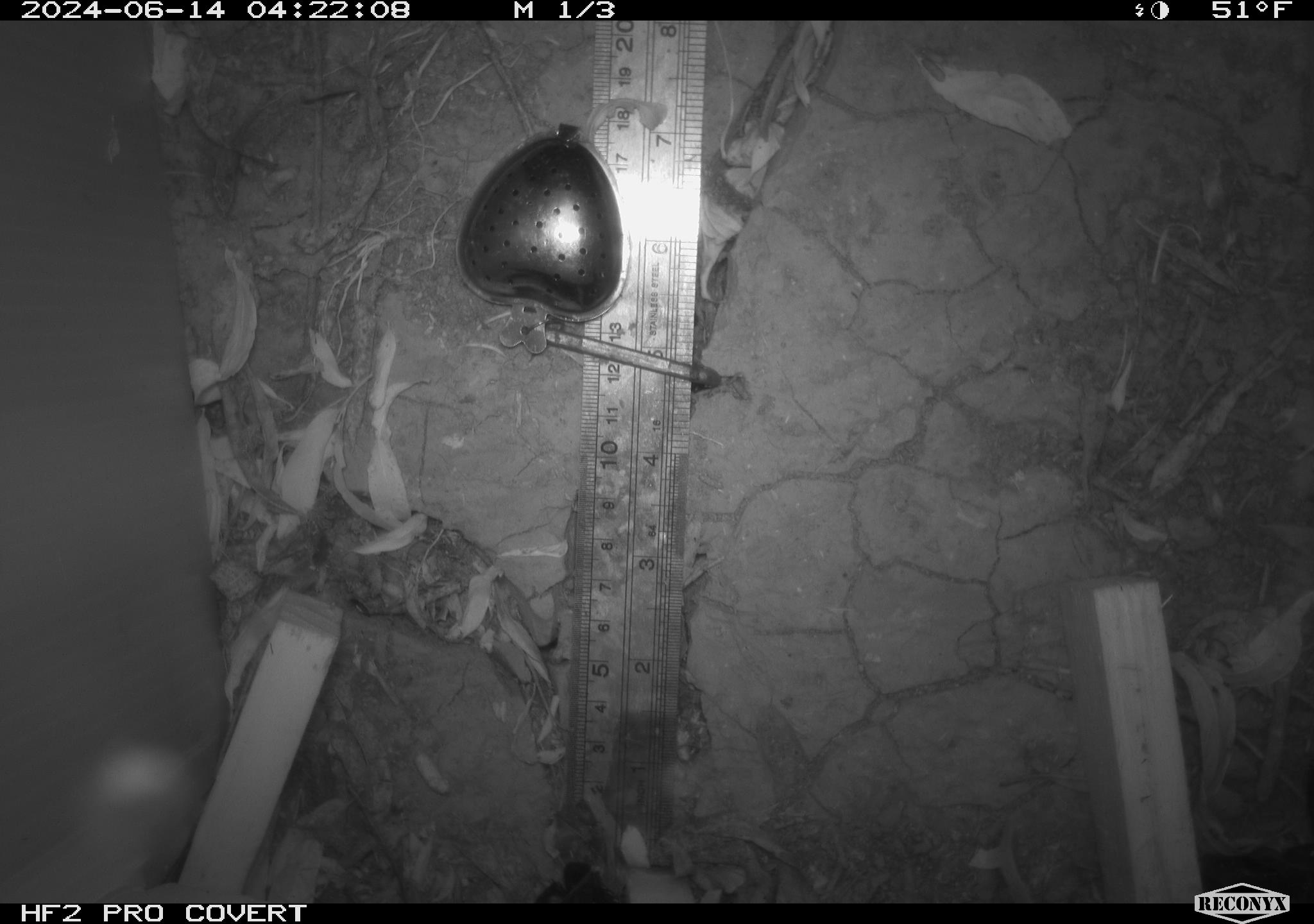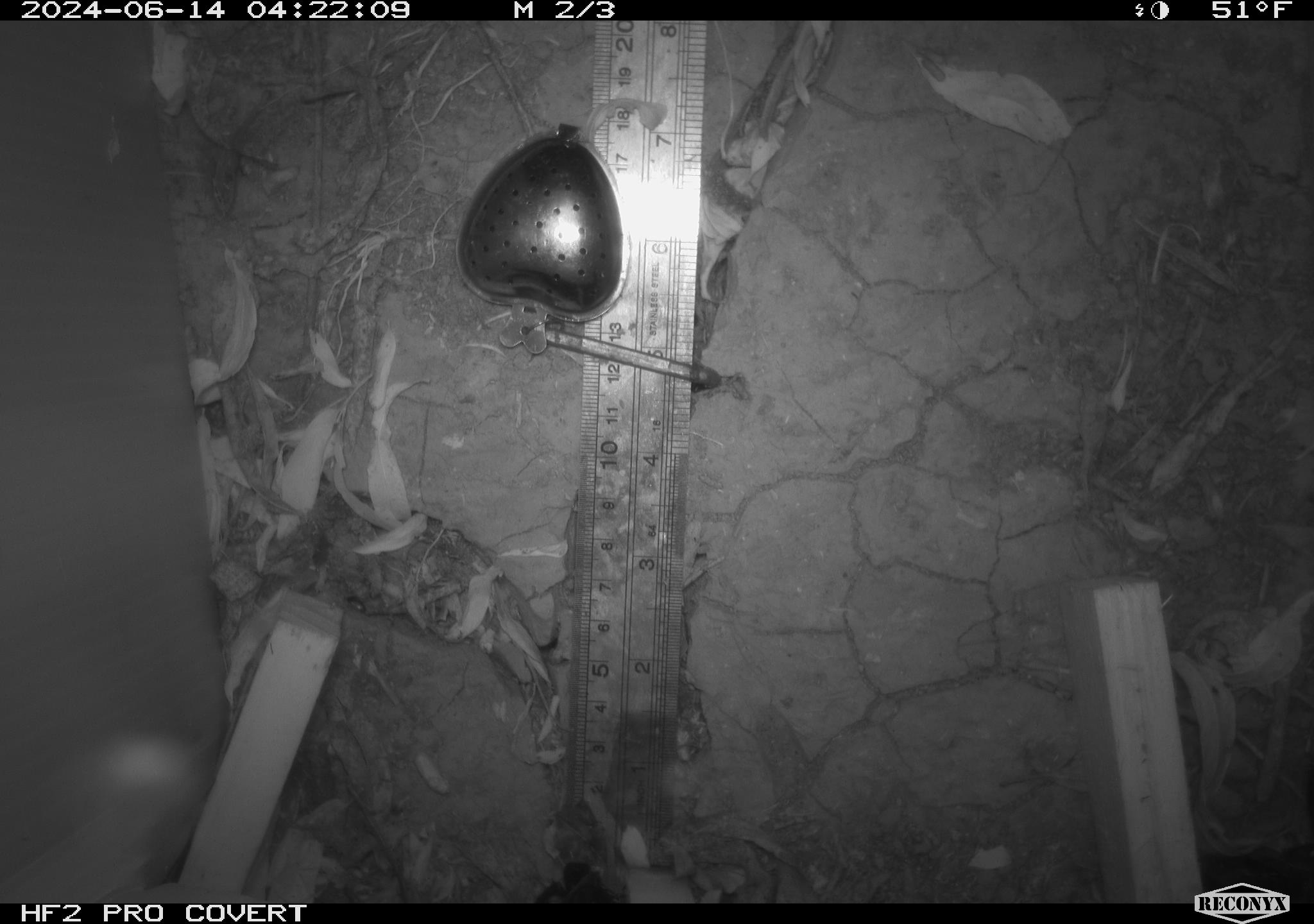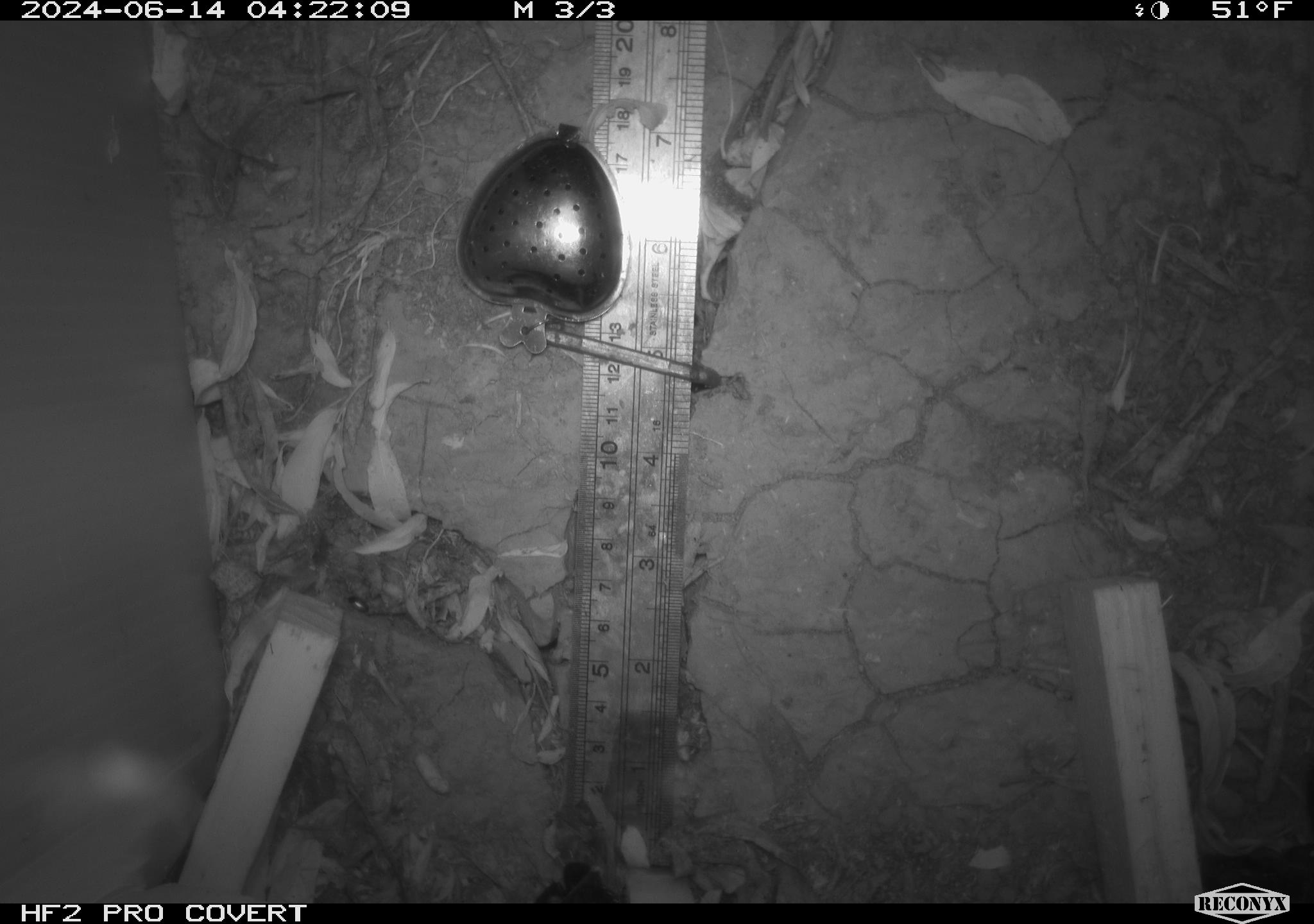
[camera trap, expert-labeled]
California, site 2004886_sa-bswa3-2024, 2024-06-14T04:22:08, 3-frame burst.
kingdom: Animalia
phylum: Chordata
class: Mammalia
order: Eulipotyphla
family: Soricidae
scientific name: Soricidae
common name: shrews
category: soricidae family